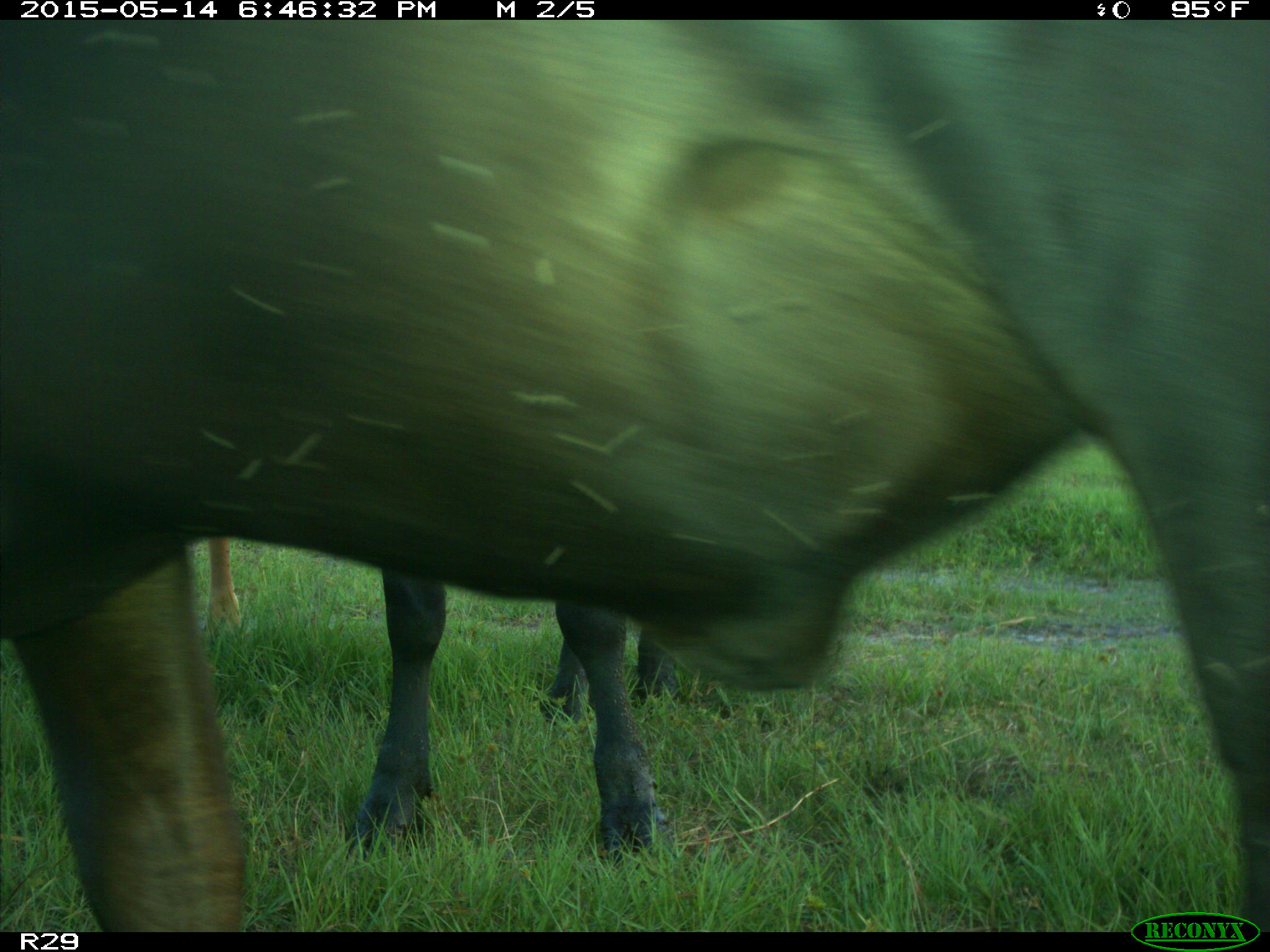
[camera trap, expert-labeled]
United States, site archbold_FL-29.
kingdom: Animalia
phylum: Chordata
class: Mammalia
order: Artiodactyla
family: Bovidae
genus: Bos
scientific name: Bos taurus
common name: domestic cow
Bos taurus (domestic cow).